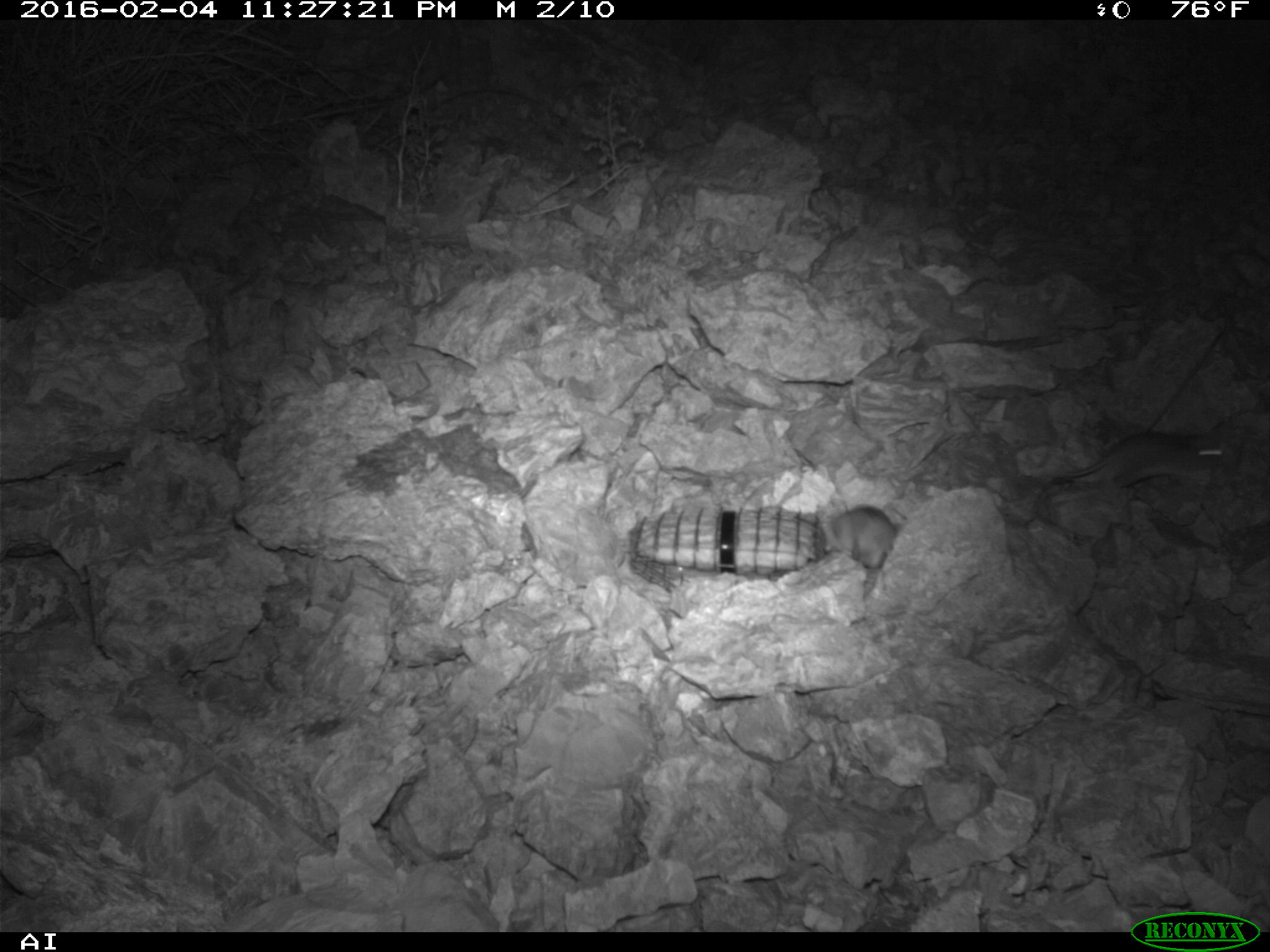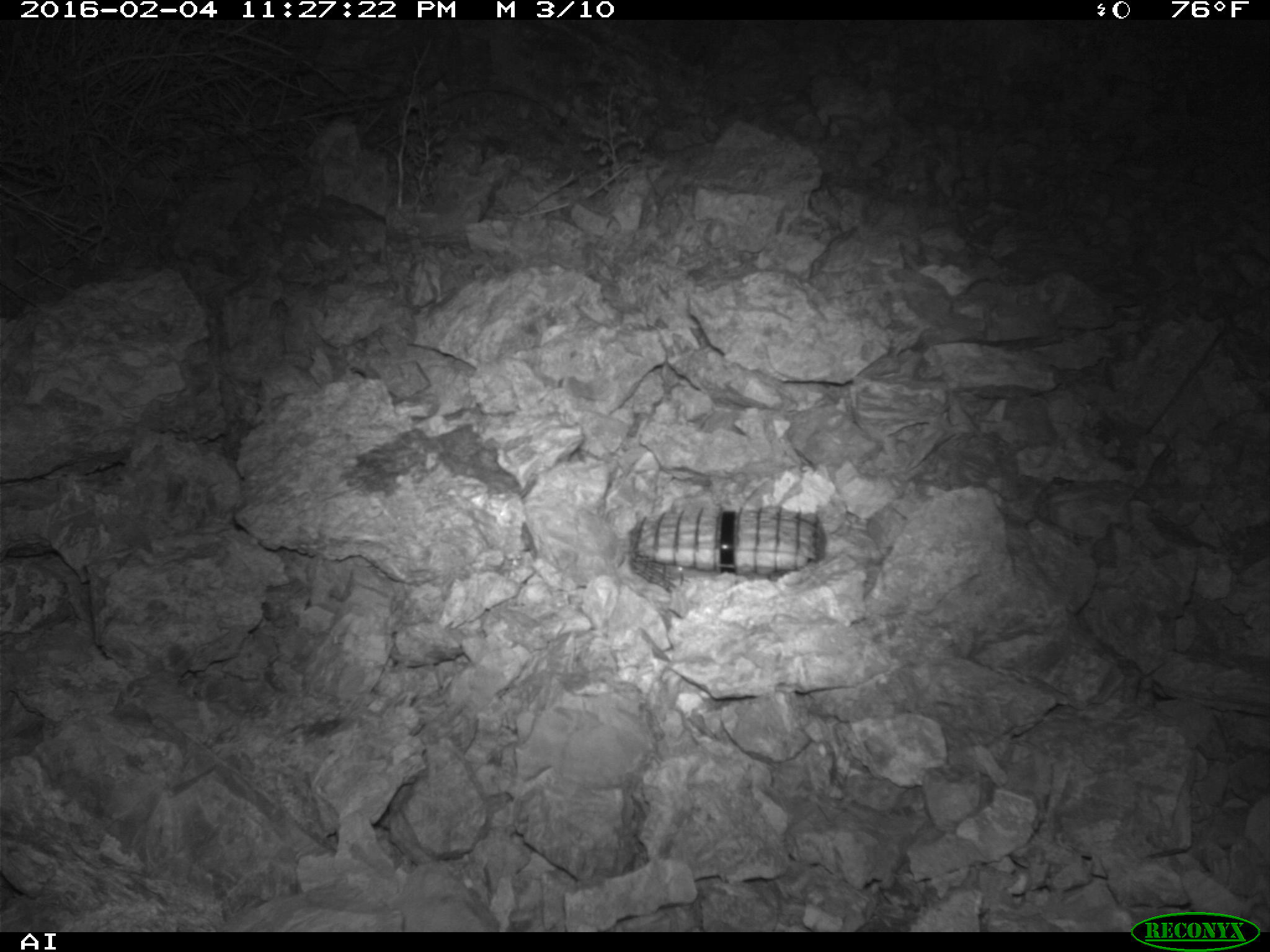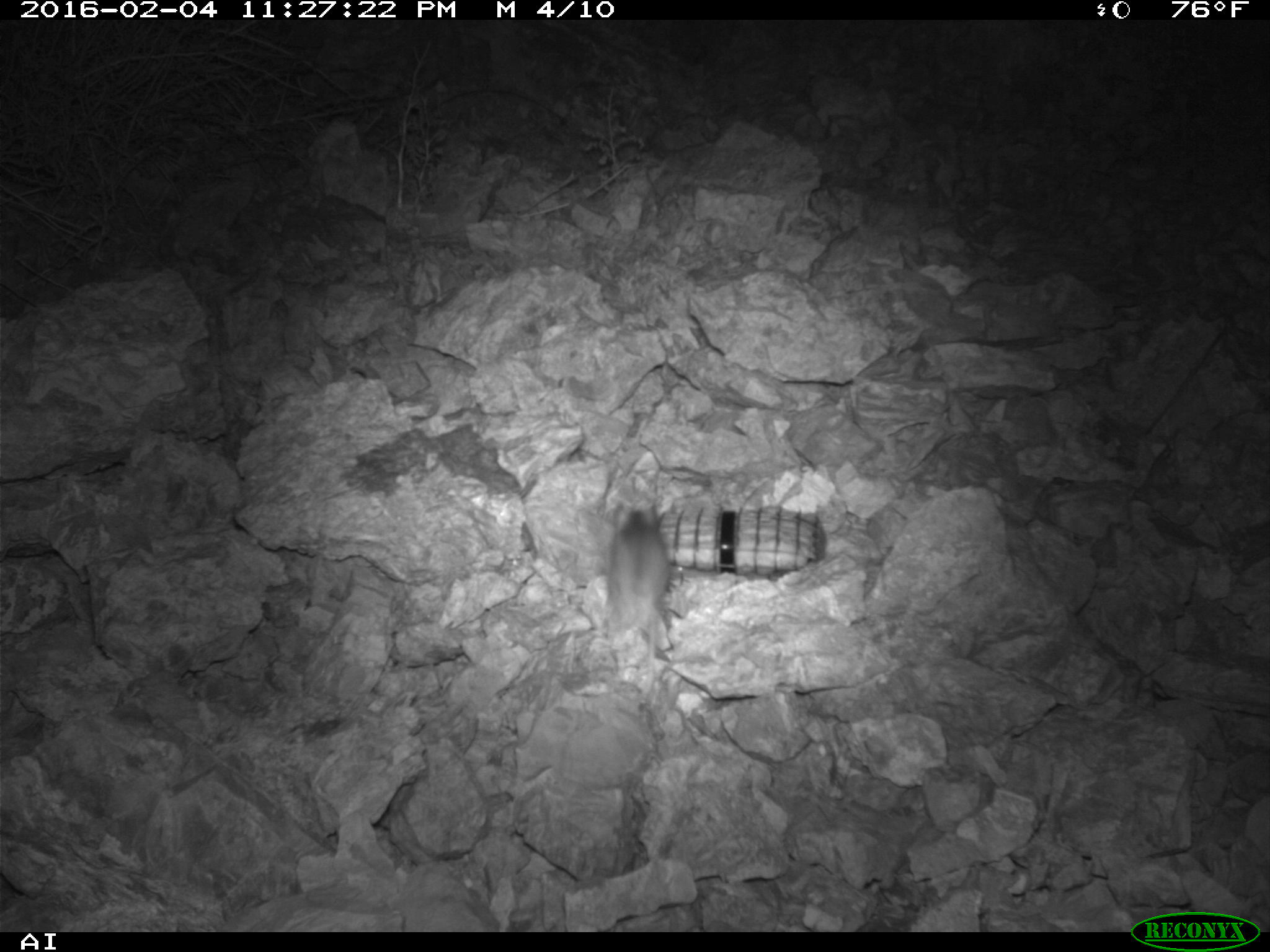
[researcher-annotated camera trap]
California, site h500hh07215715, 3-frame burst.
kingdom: Animalia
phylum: Chordata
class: Mammalia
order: Rodentia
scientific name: Rodentia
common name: rodent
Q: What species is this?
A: Rodent (Rodentia).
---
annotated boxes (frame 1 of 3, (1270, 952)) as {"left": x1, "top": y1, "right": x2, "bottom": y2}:
rodent: {"left": 1062, "top": 423, "right": 1231, "bottom": 487}; {"left": 820, "top": 506, "right": 898, "bottom": 567}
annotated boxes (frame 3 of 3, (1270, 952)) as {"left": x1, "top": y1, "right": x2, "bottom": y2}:
rodent: {"left": 605, "top": 503, "right": 672, "bottom": 650}